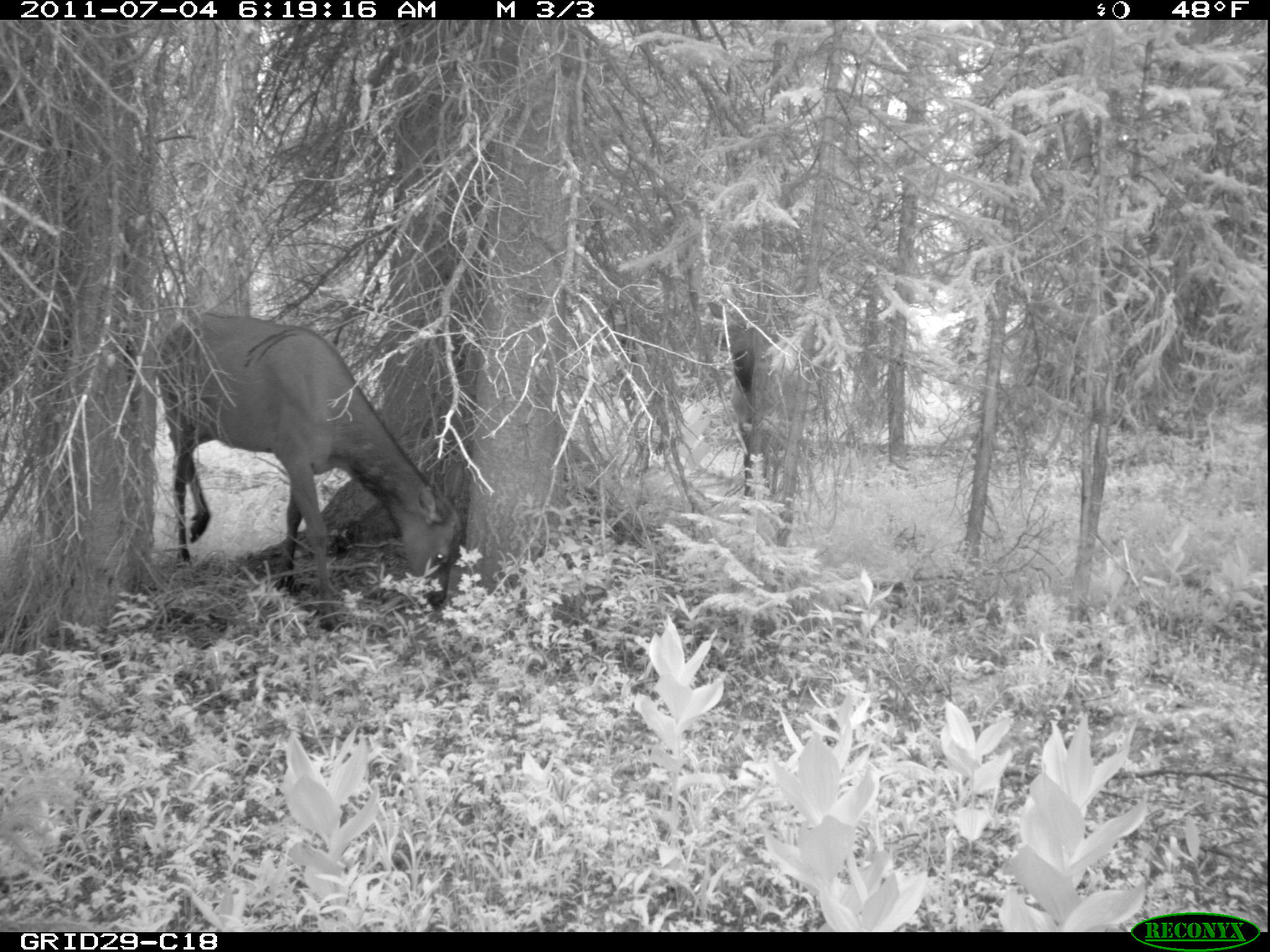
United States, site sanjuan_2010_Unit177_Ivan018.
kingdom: Animalia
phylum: Chordata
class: Mammalia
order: Artiodactyla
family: Cervidae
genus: Cervus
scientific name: Cervus elaphus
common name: red deer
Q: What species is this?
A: Cervus elaphus (red deer).